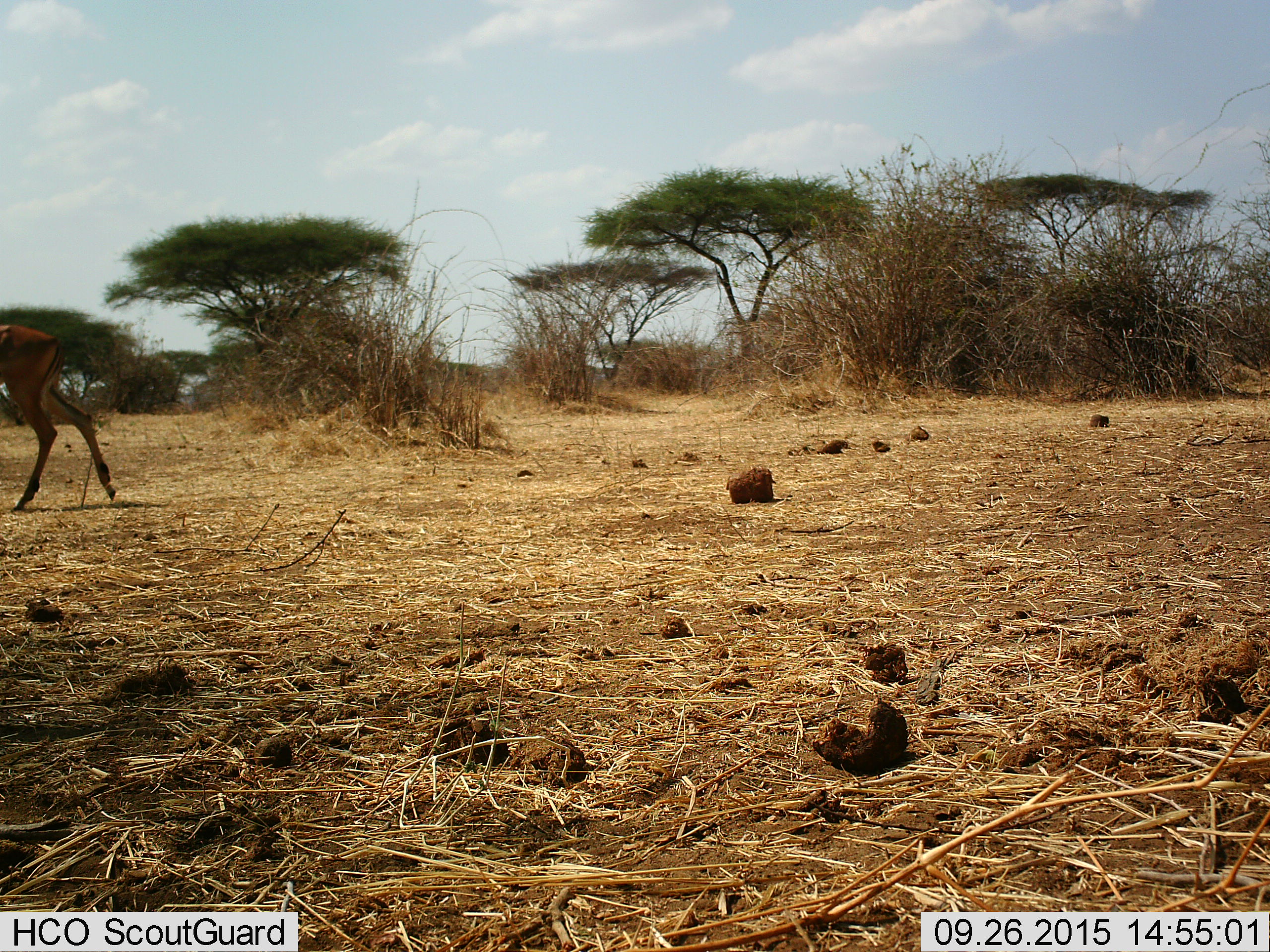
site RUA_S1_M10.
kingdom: Animalia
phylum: Chordata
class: Mammalia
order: Artiodactyla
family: Bovidae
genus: Aepyceros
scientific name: Aepyceros melampus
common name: impala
Impala (Aepyceros melampus), count 1. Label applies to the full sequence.